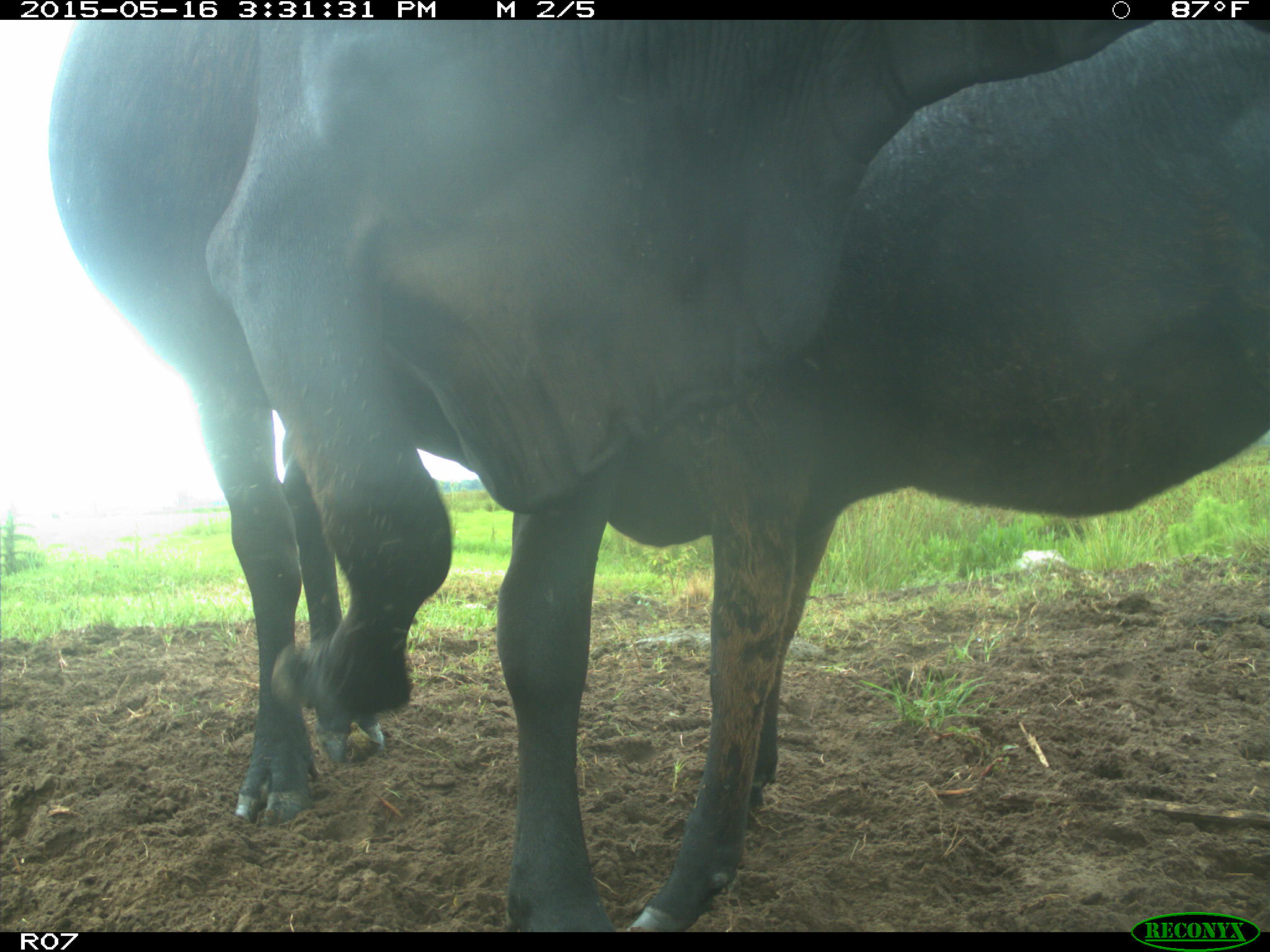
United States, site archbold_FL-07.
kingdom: Animalia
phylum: Chordata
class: Mammalia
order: Artiodactyla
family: Bovidae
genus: Bos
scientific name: Bos taurus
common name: domestic cow